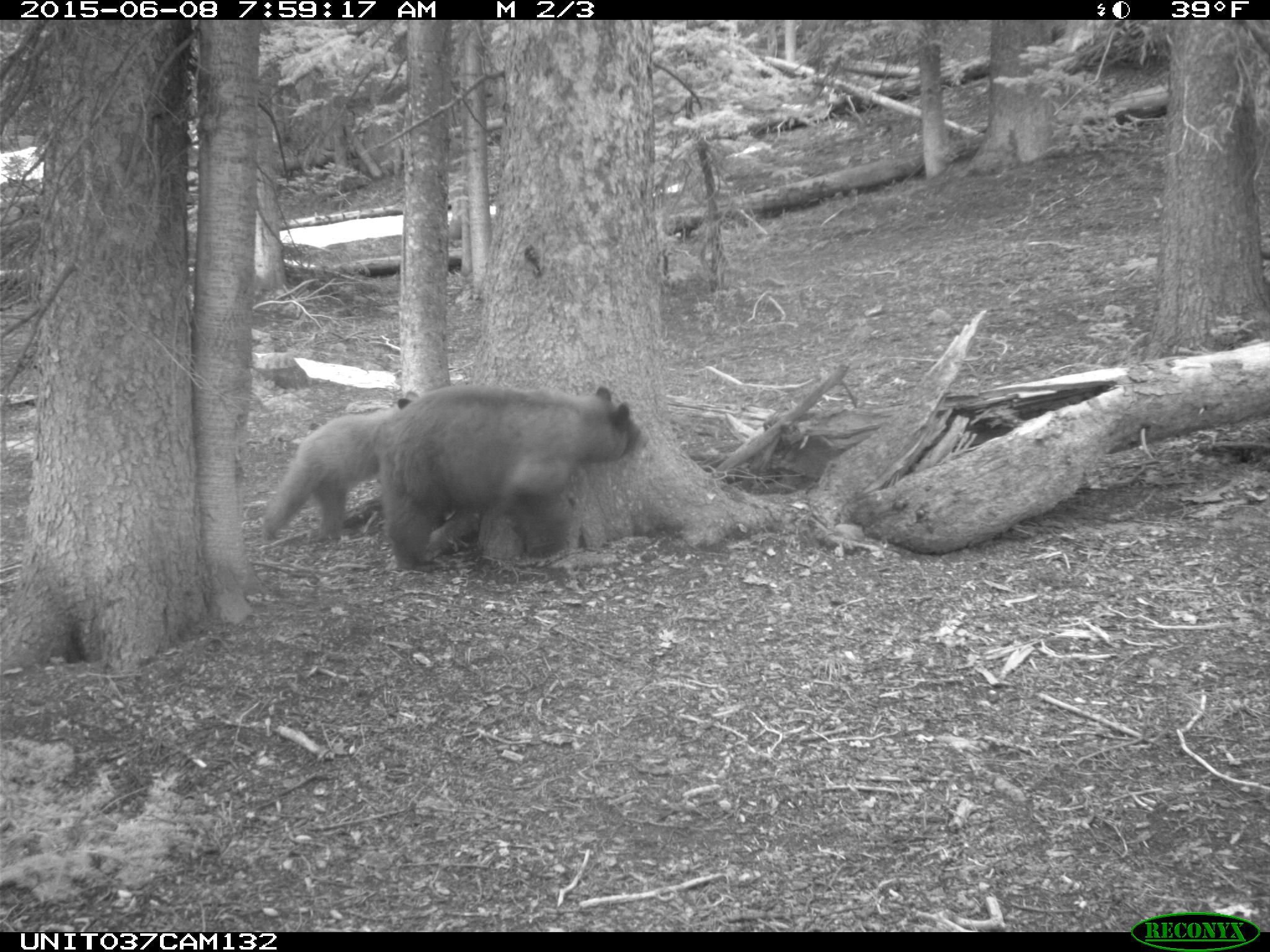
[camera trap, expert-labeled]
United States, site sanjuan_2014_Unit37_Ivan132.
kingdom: Animalia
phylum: Chordata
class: Mammalia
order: Carnivora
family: Ursidae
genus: Ursus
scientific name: Ursus americanus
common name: american black bear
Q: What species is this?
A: Ursus americanus (american black bear).